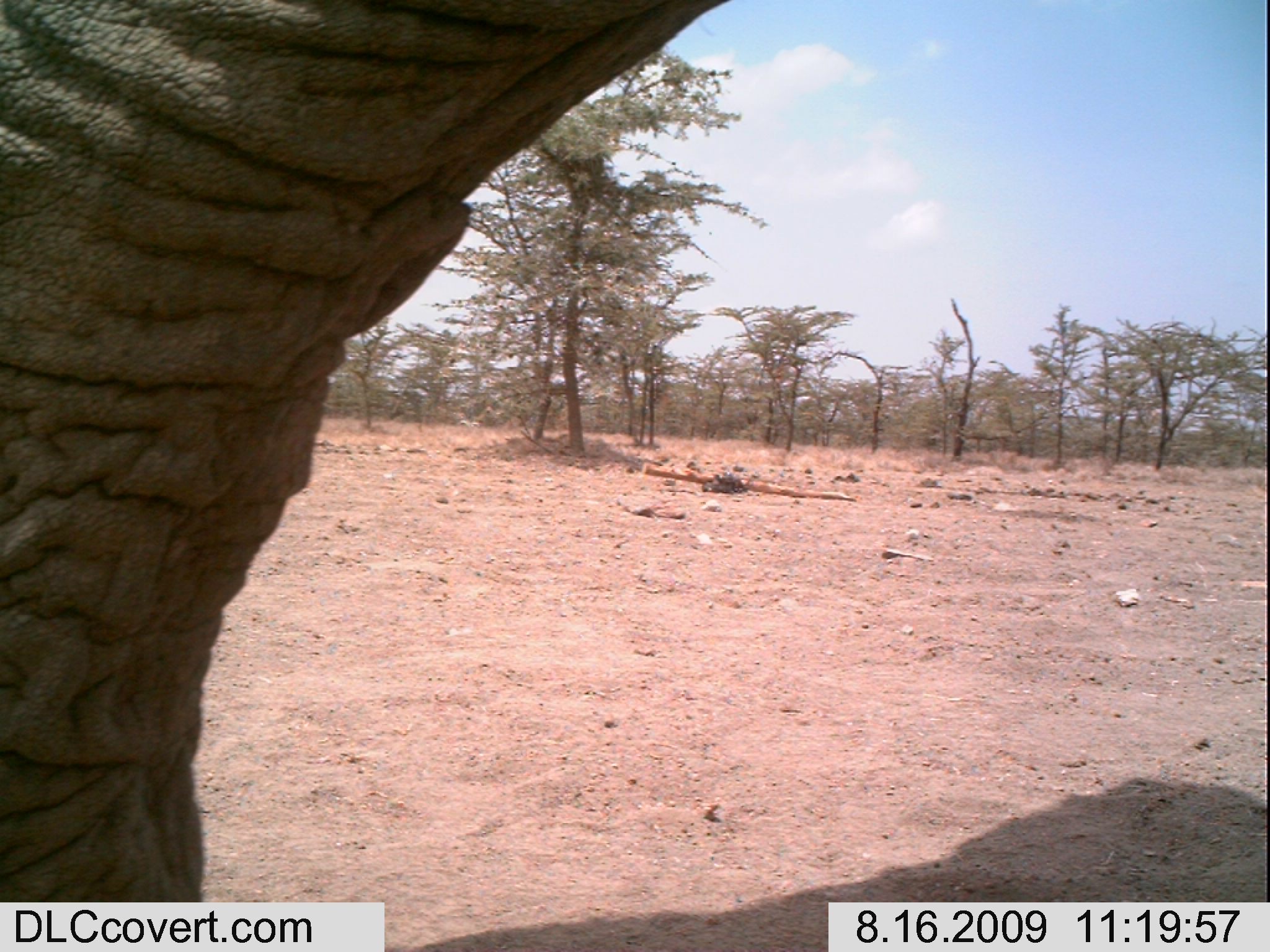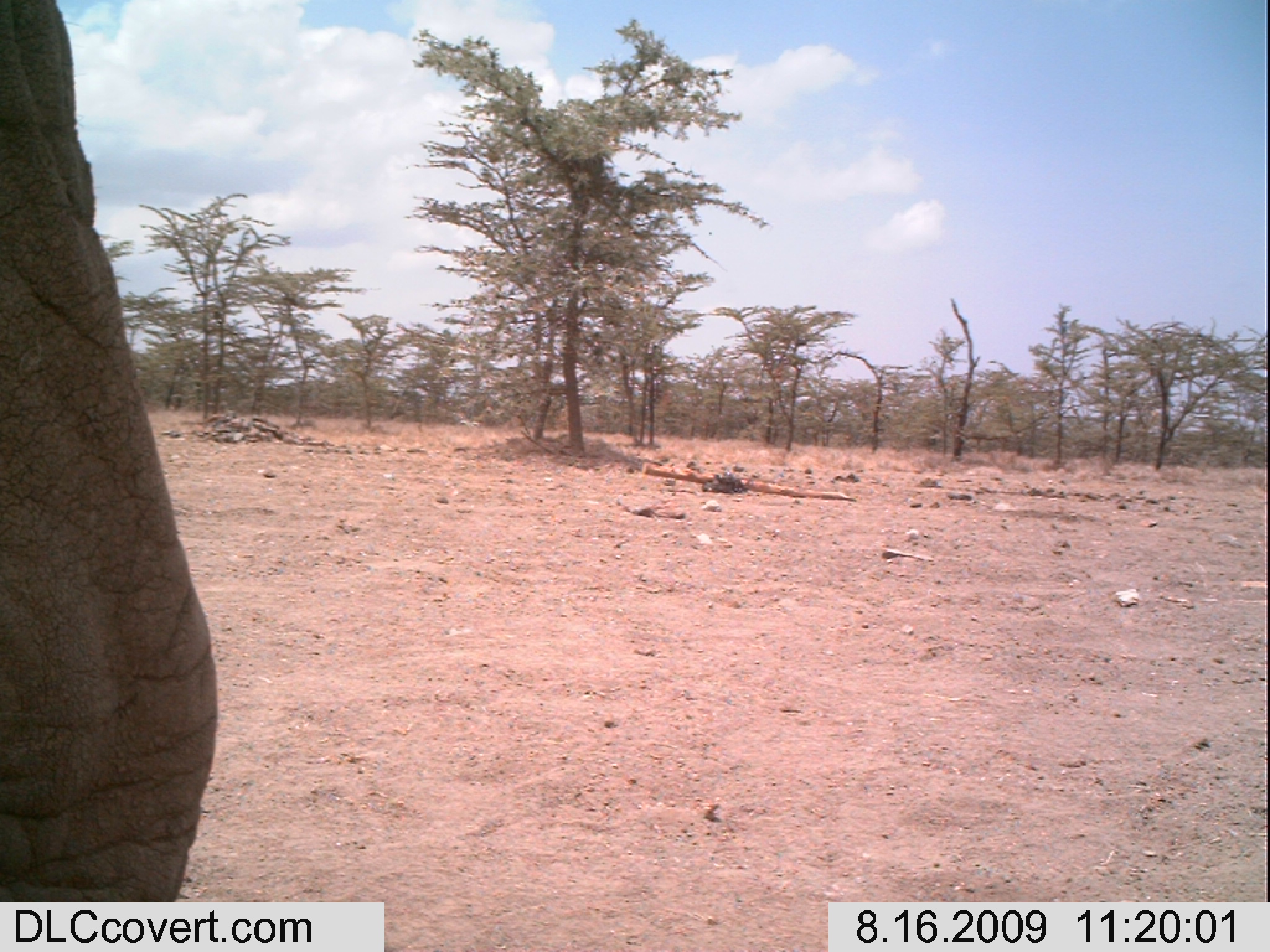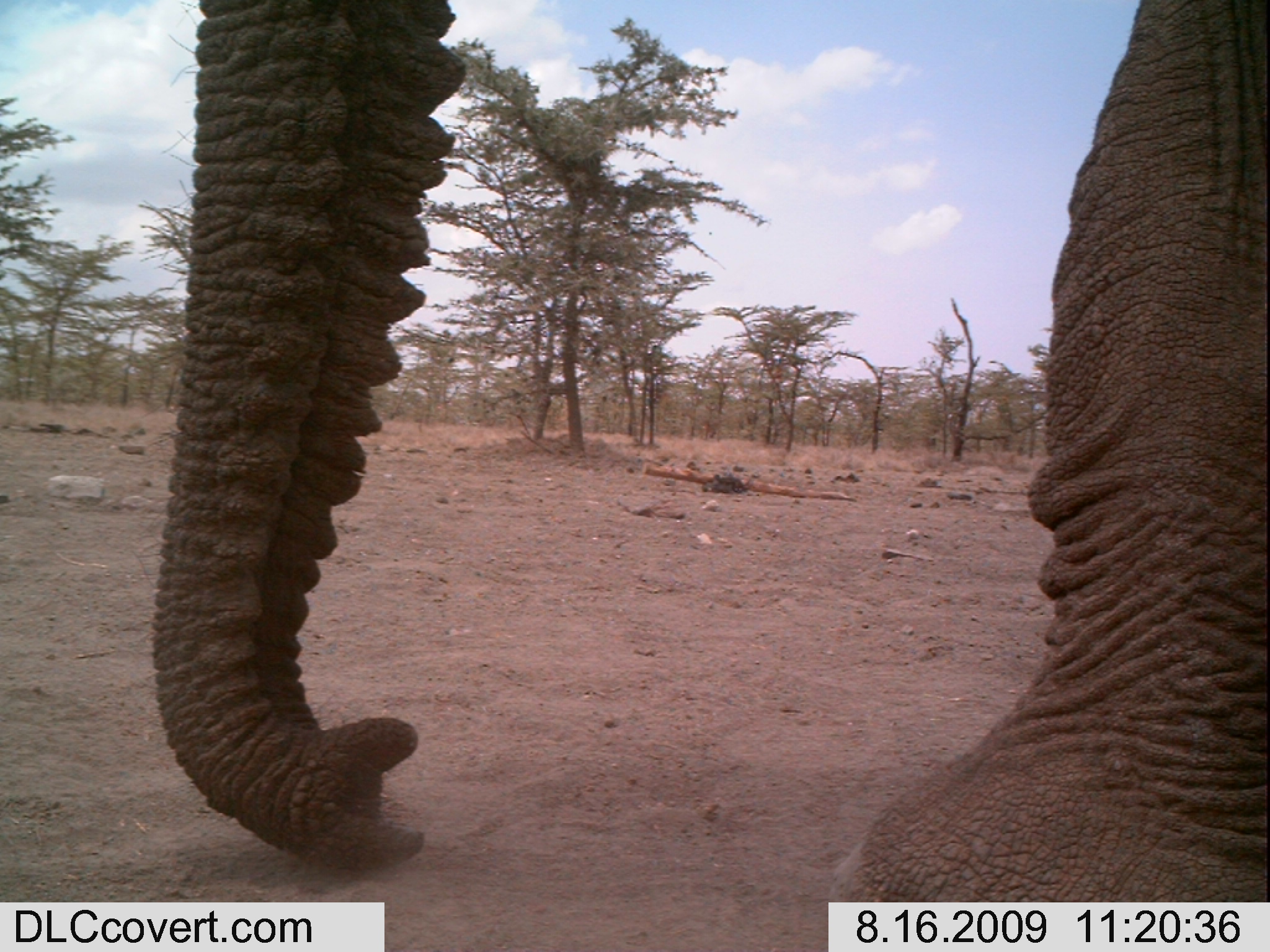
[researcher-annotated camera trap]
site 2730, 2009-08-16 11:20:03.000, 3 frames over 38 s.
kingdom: Animalia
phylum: Chordata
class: Mammalia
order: Proboscidea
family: Elephantidae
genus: Loxodonta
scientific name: Loxodonta africana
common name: african bush elephant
Loxodonta africana (african bush elephant), count 1.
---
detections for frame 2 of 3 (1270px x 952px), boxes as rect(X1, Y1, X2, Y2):
loxodonta africana: rect(0, 0, 215, 902)